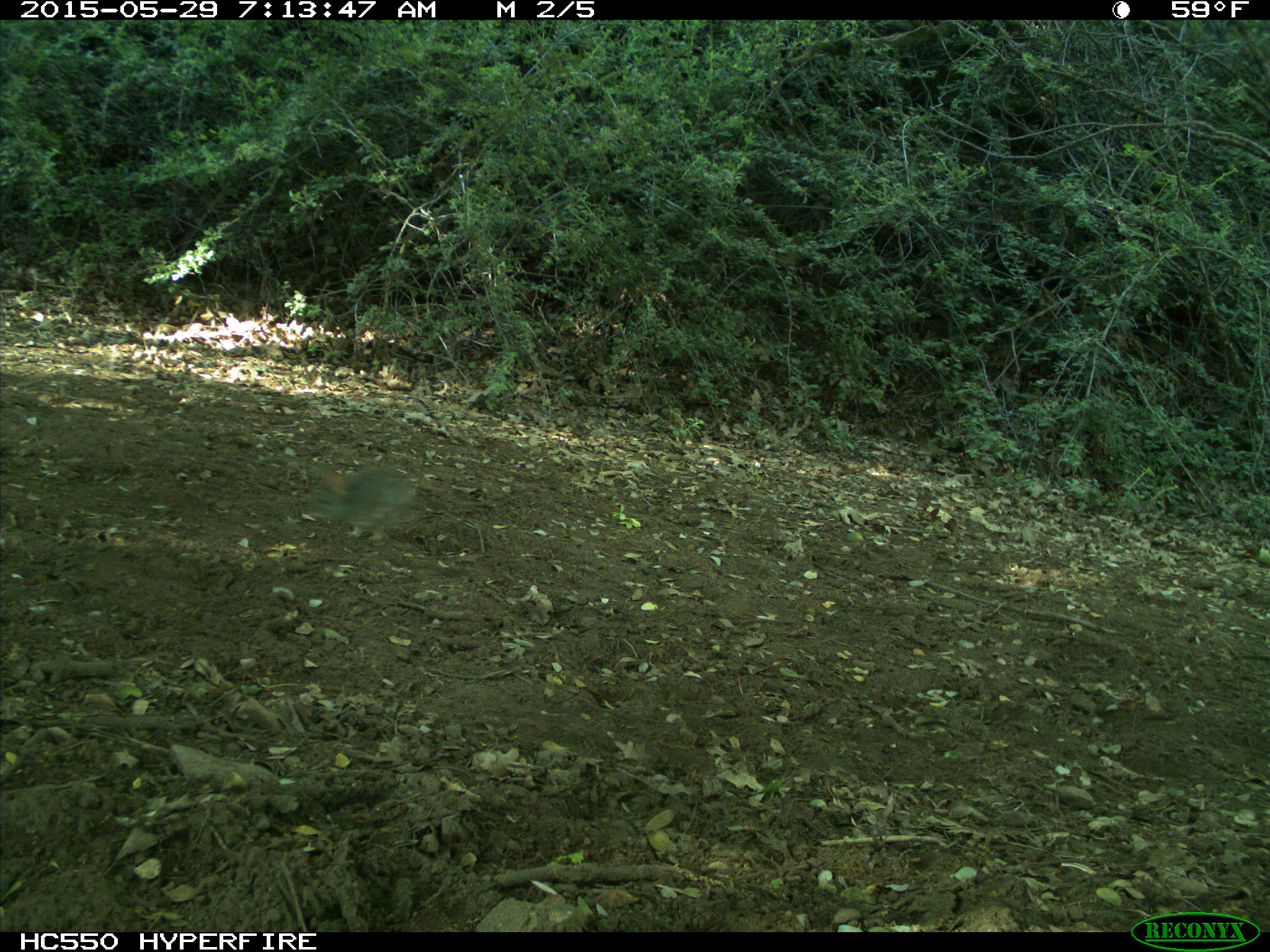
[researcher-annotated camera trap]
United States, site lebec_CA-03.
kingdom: Animalia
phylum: Chordata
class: Mammalia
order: Lagomorpha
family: Leporidae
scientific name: Leporidae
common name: rabbits and hares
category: unidentified rabbit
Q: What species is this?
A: Unidentified rabbit (rabbits and hares) (Leporidae).